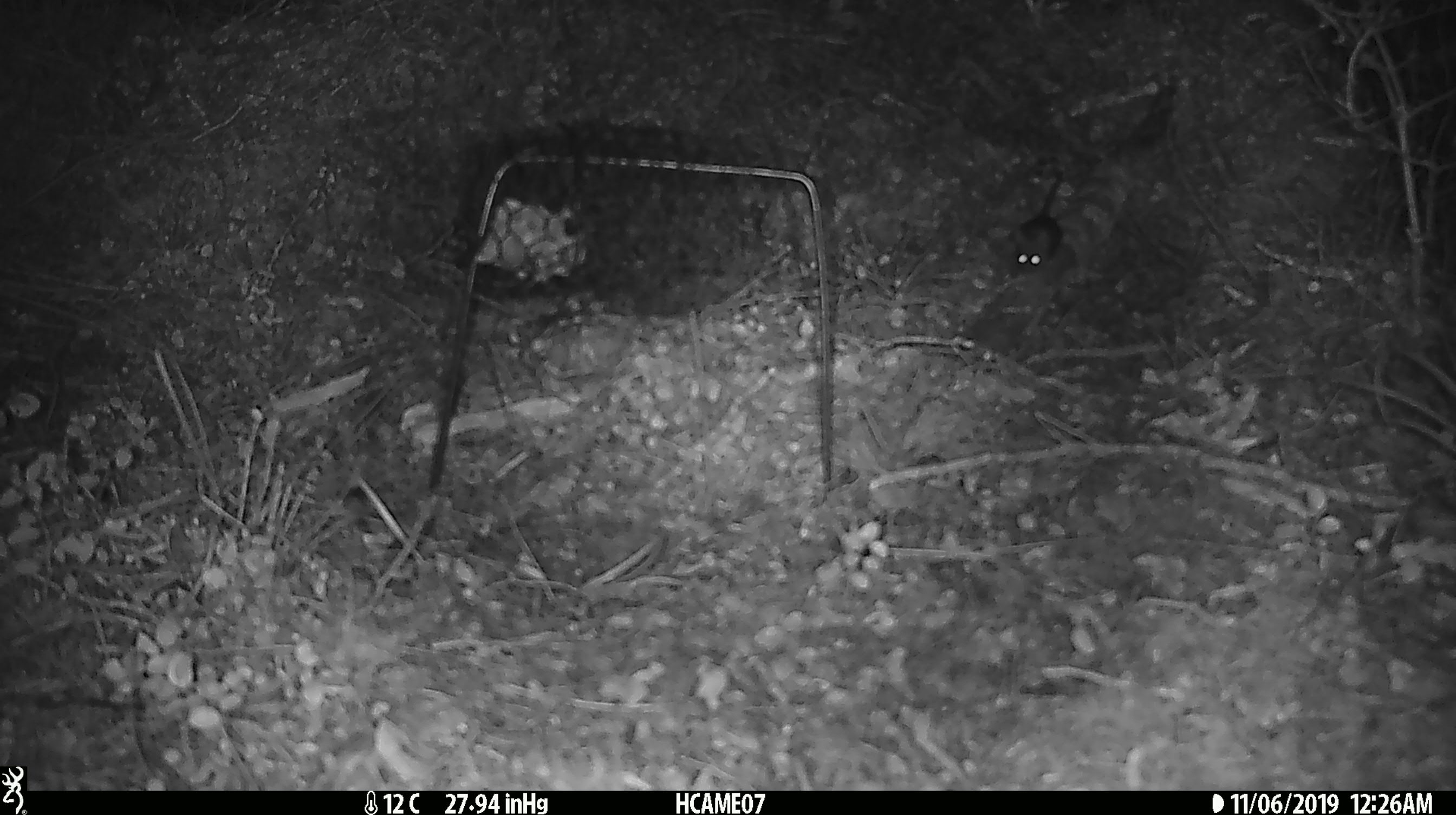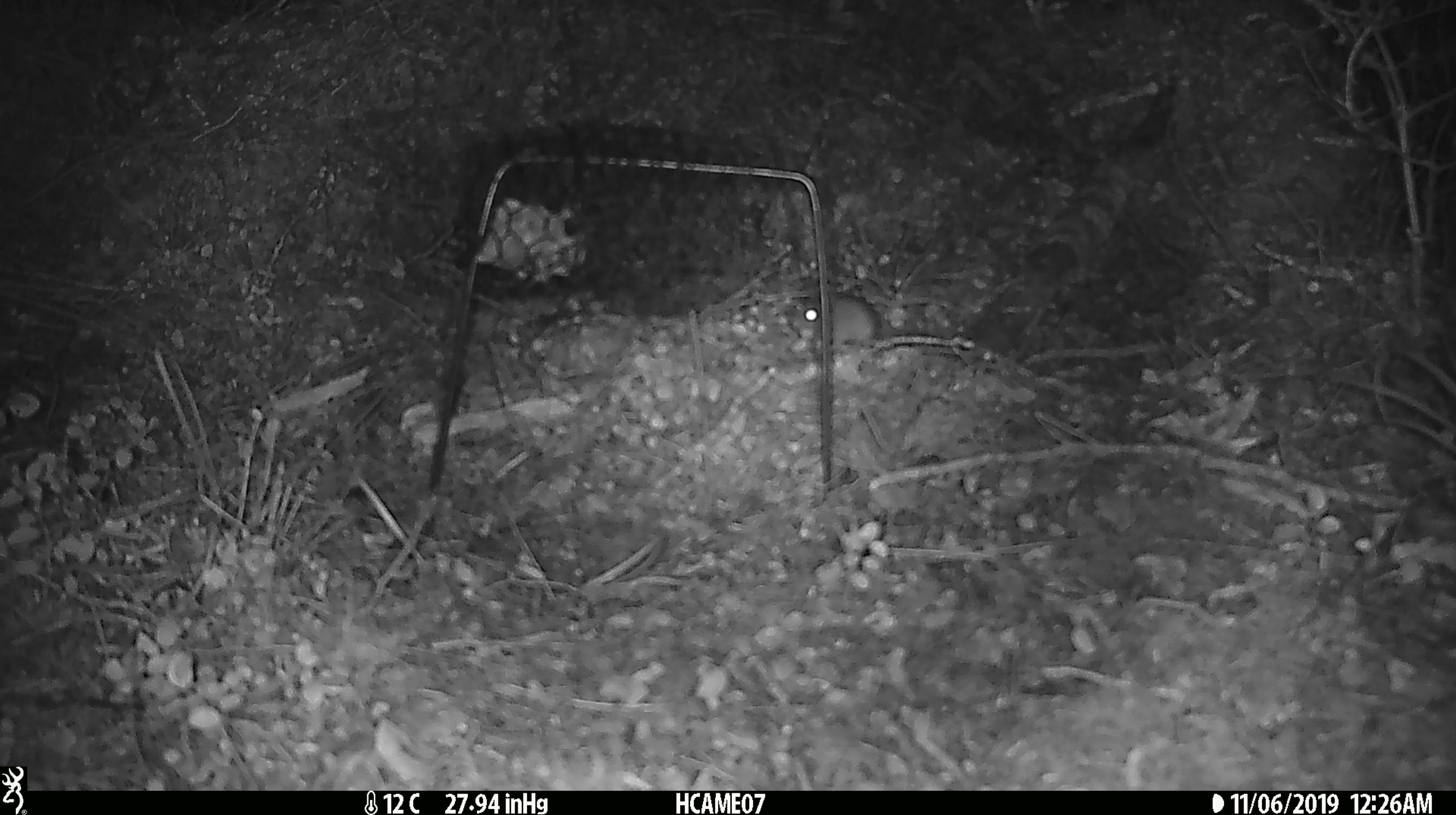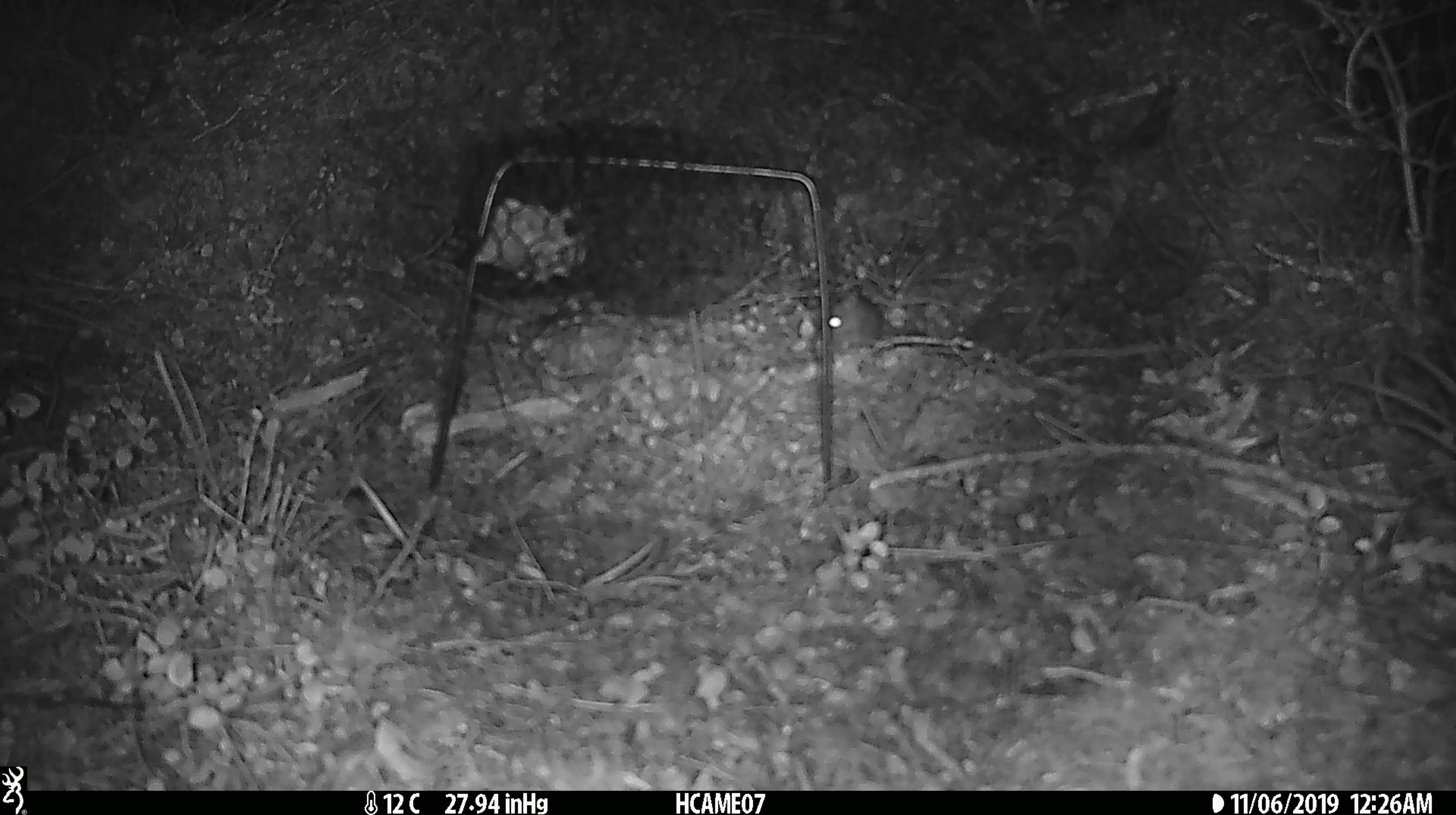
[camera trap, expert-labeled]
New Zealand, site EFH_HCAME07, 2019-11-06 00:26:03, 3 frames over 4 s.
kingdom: Animalia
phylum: Chordata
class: Mammalia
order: Rodentia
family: Muridae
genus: Mus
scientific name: Mus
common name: mouse